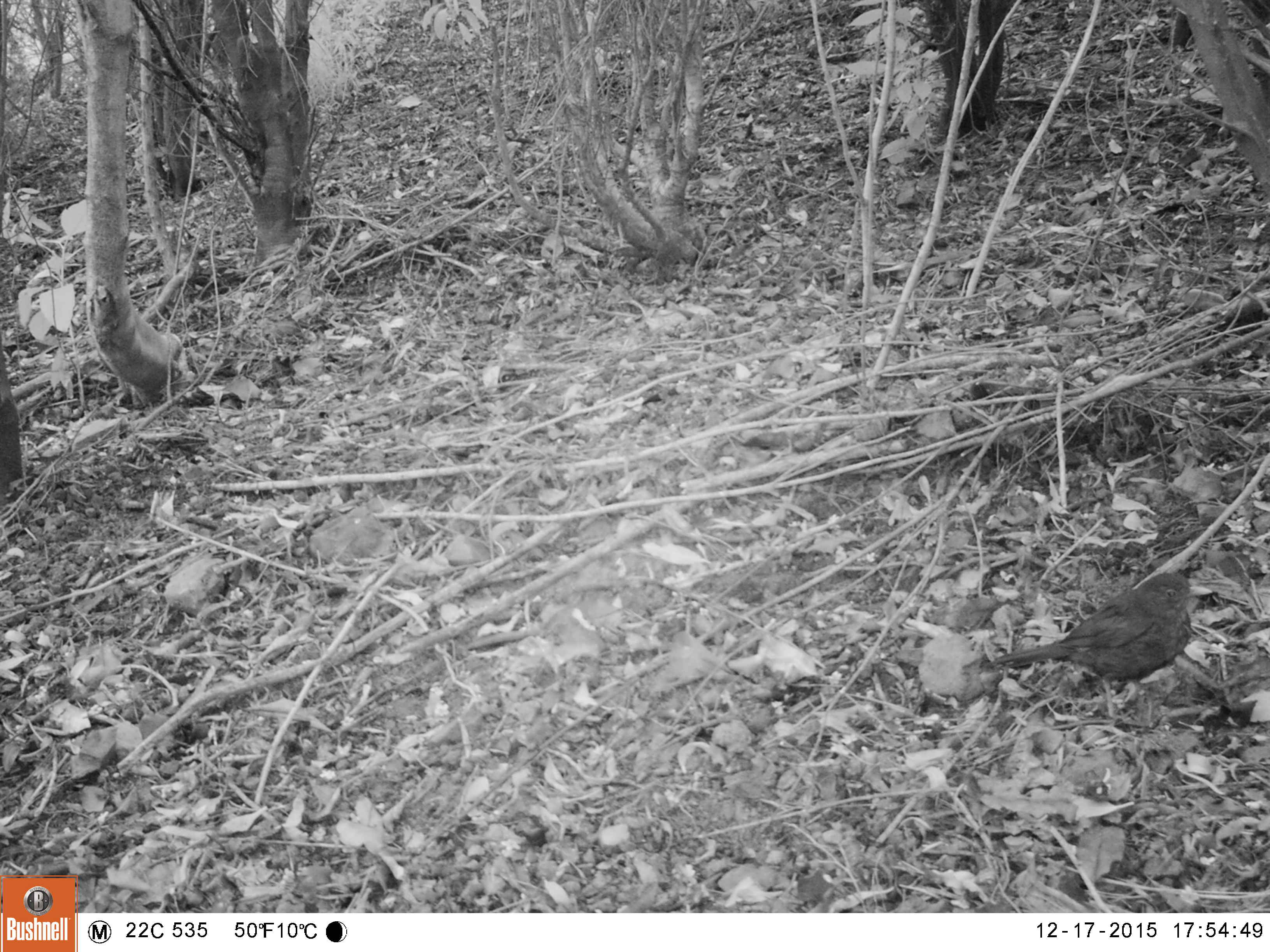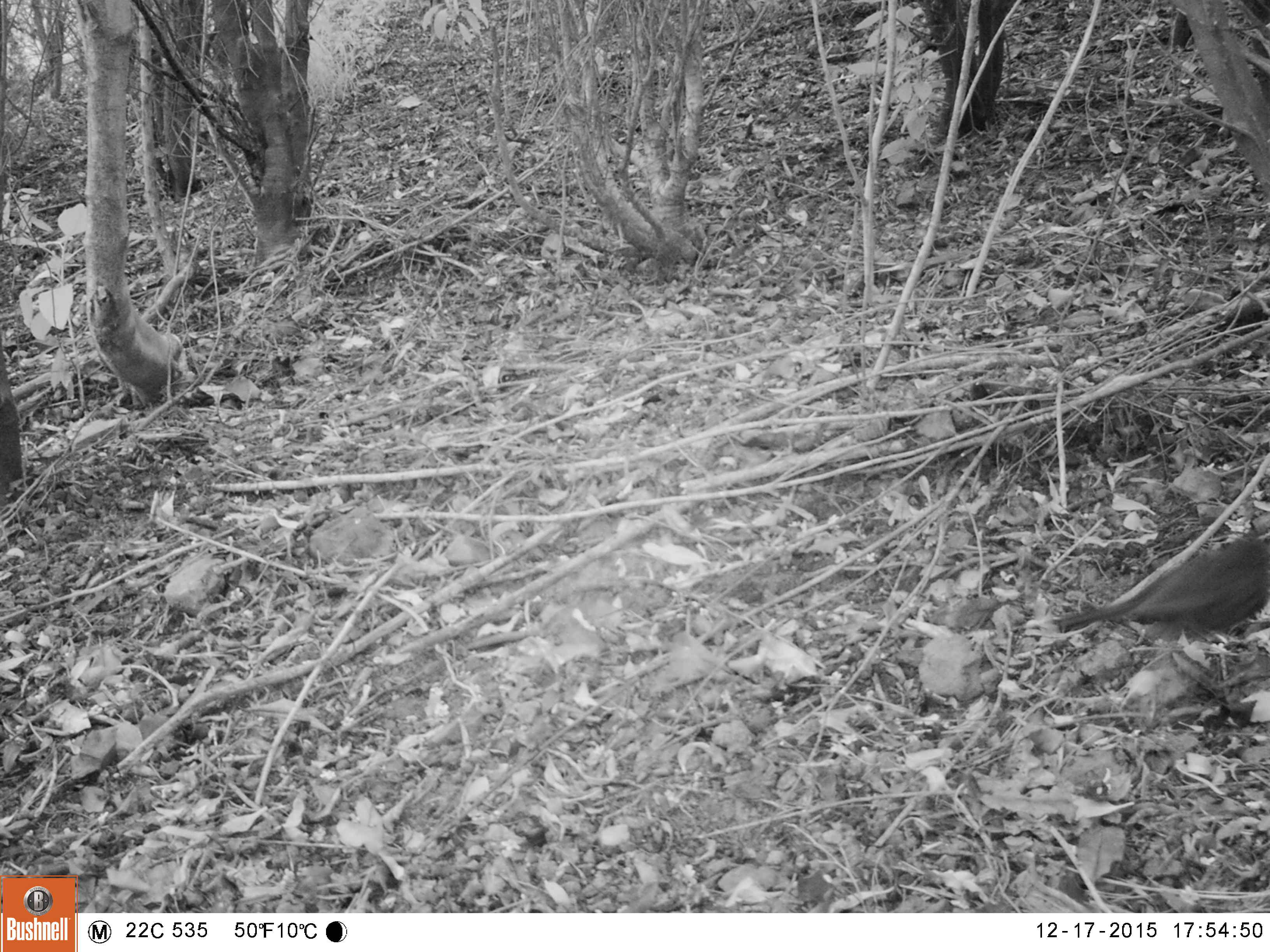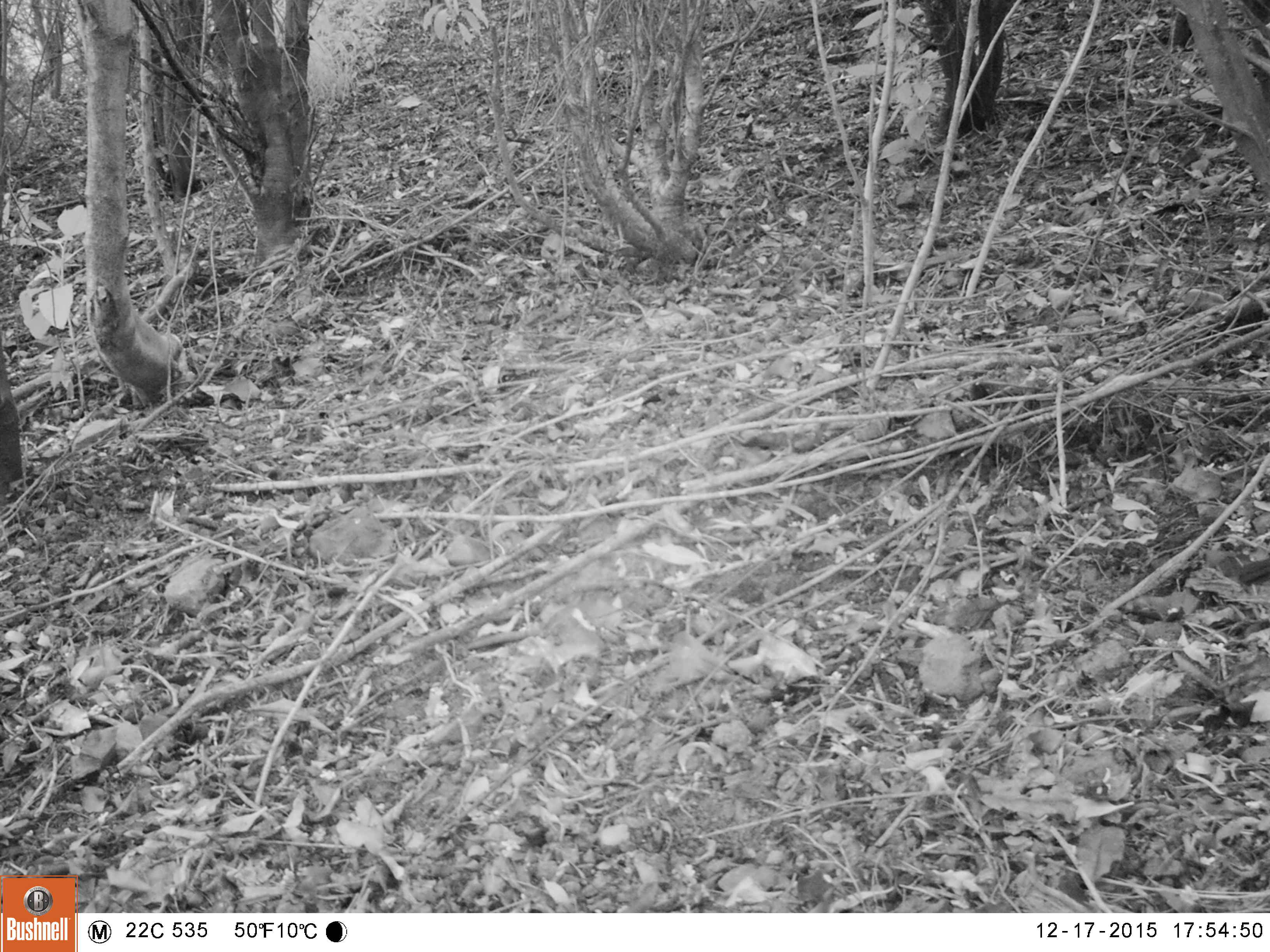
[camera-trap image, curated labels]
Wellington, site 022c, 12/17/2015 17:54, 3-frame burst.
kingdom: Animalia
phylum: Chordata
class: Aves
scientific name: Aves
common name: bird